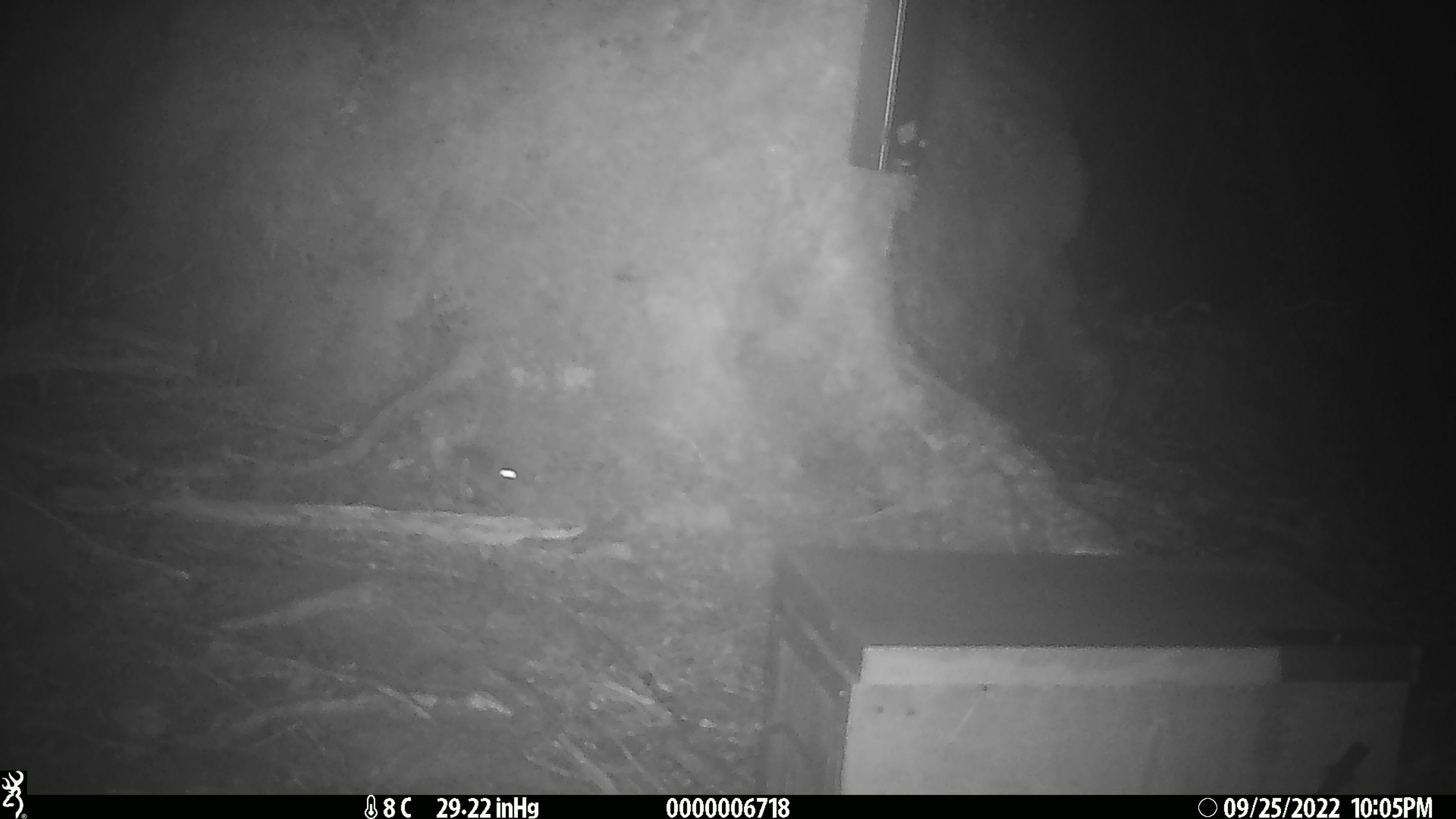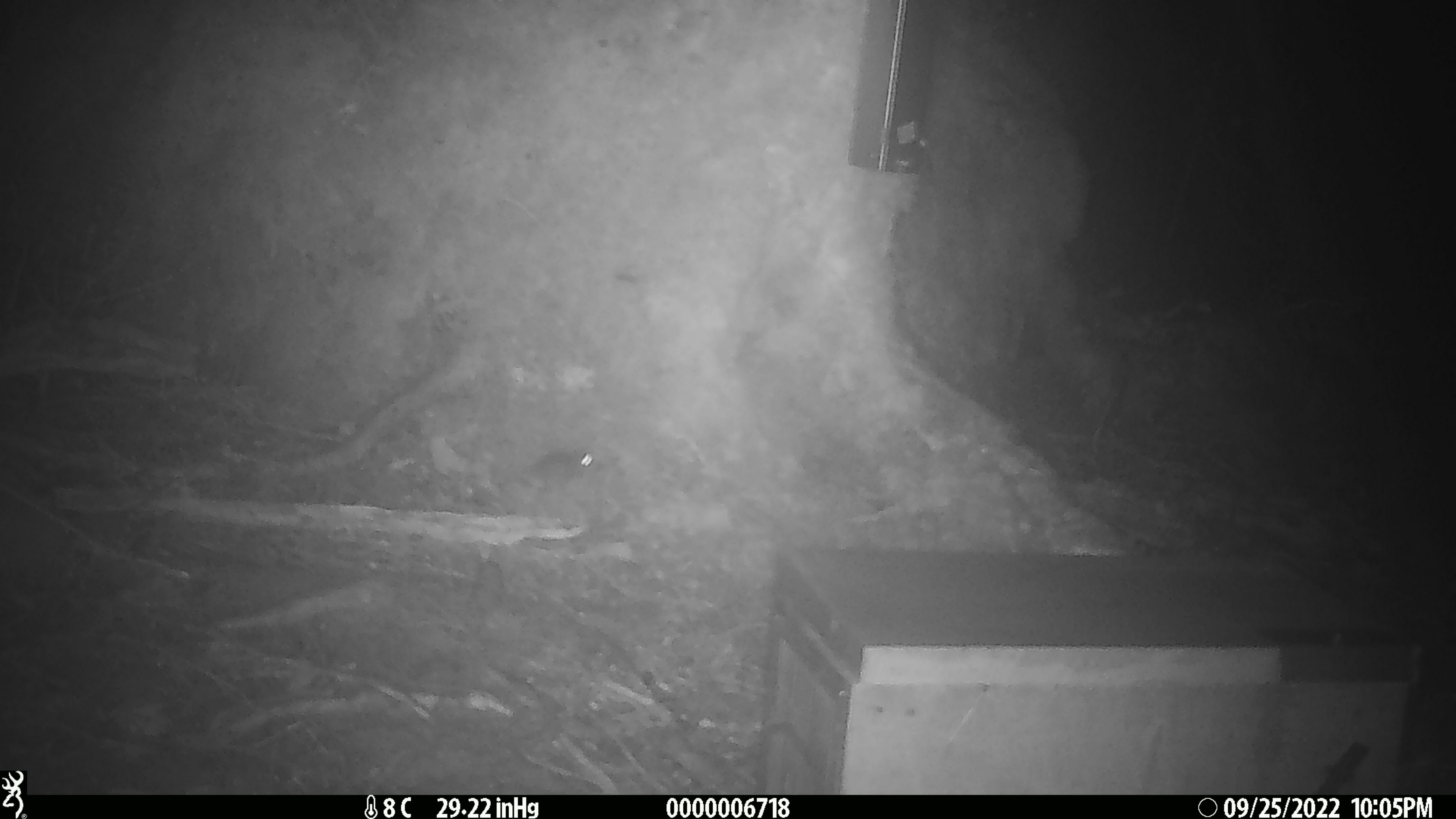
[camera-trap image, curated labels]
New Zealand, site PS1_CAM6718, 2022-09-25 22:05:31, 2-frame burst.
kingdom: Animalia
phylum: Chordata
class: Mammalia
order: Rodentia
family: Muridae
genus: Mus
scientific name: Mus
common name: mouse